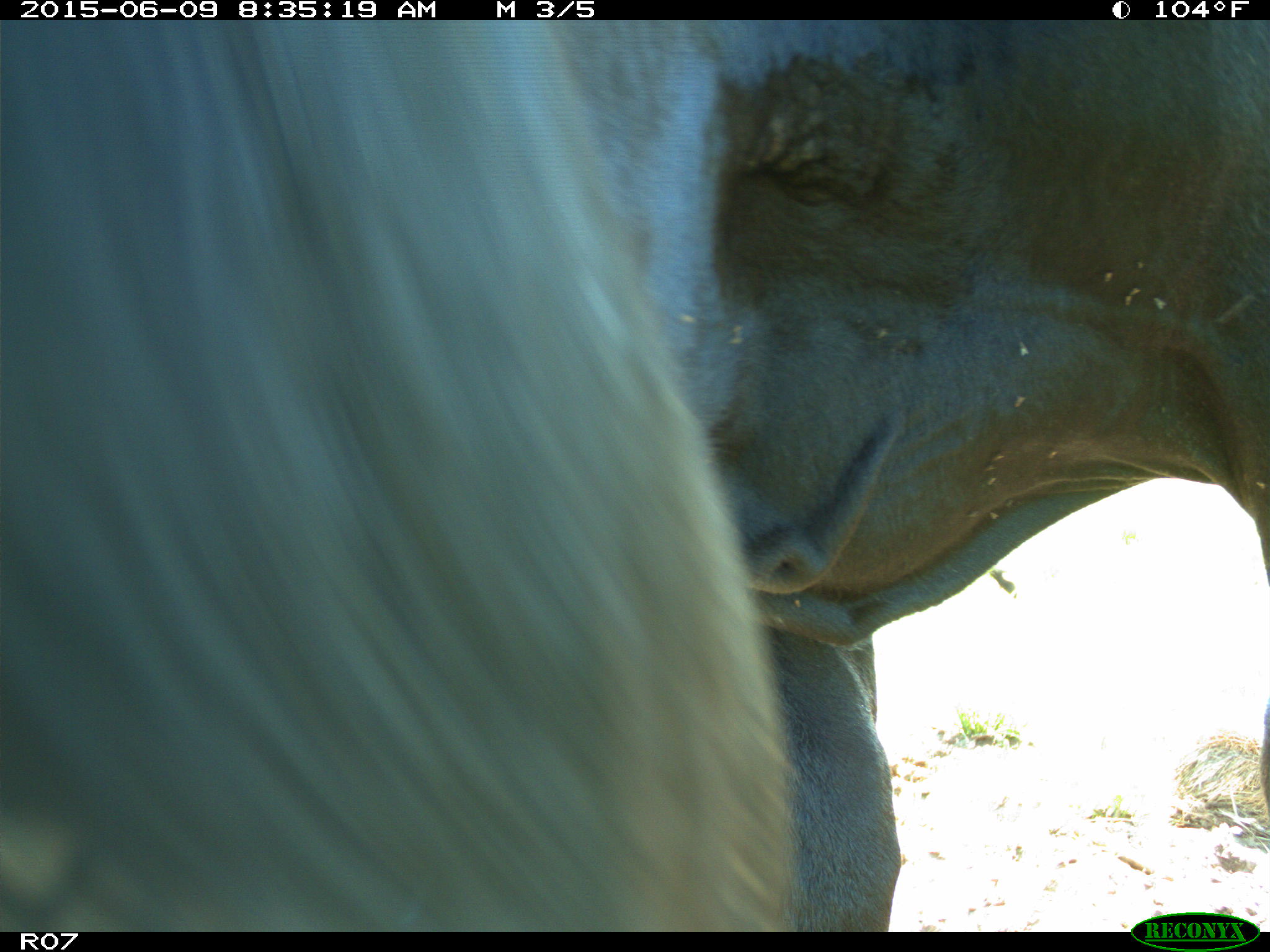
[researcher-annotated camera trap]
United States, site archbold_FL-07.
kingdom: Animalia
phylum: Chordata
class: Mammalia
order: Artiodactyla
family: Bovidae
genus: Bos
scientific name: Bos taurus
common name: domestic cow